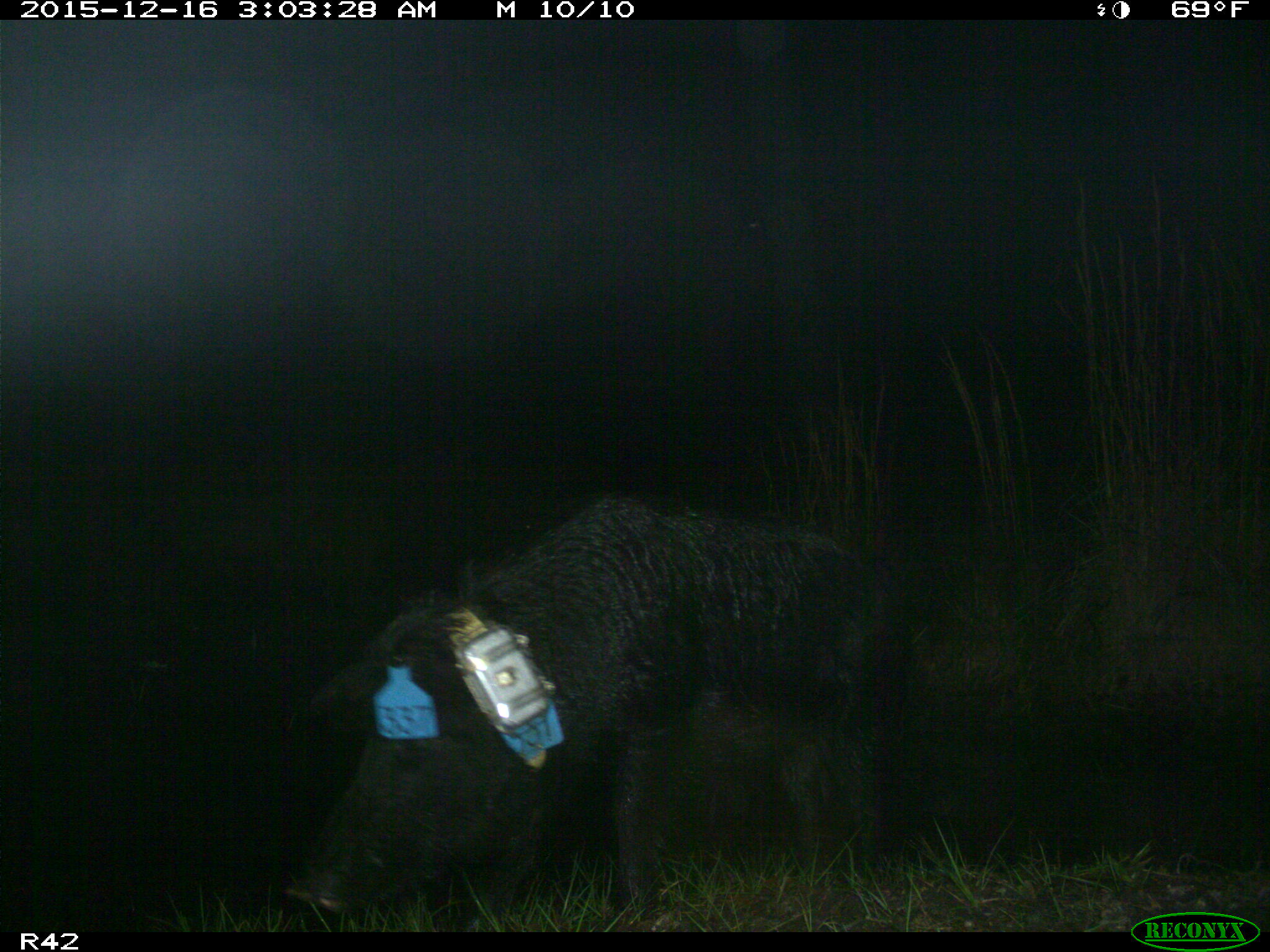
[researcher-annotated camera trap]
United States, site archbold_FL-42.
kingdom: Animalia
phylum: Chordata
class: Mammalia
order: Artiodactyla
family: Suidae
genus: Sus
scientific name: Sus scrofa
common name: wild boar